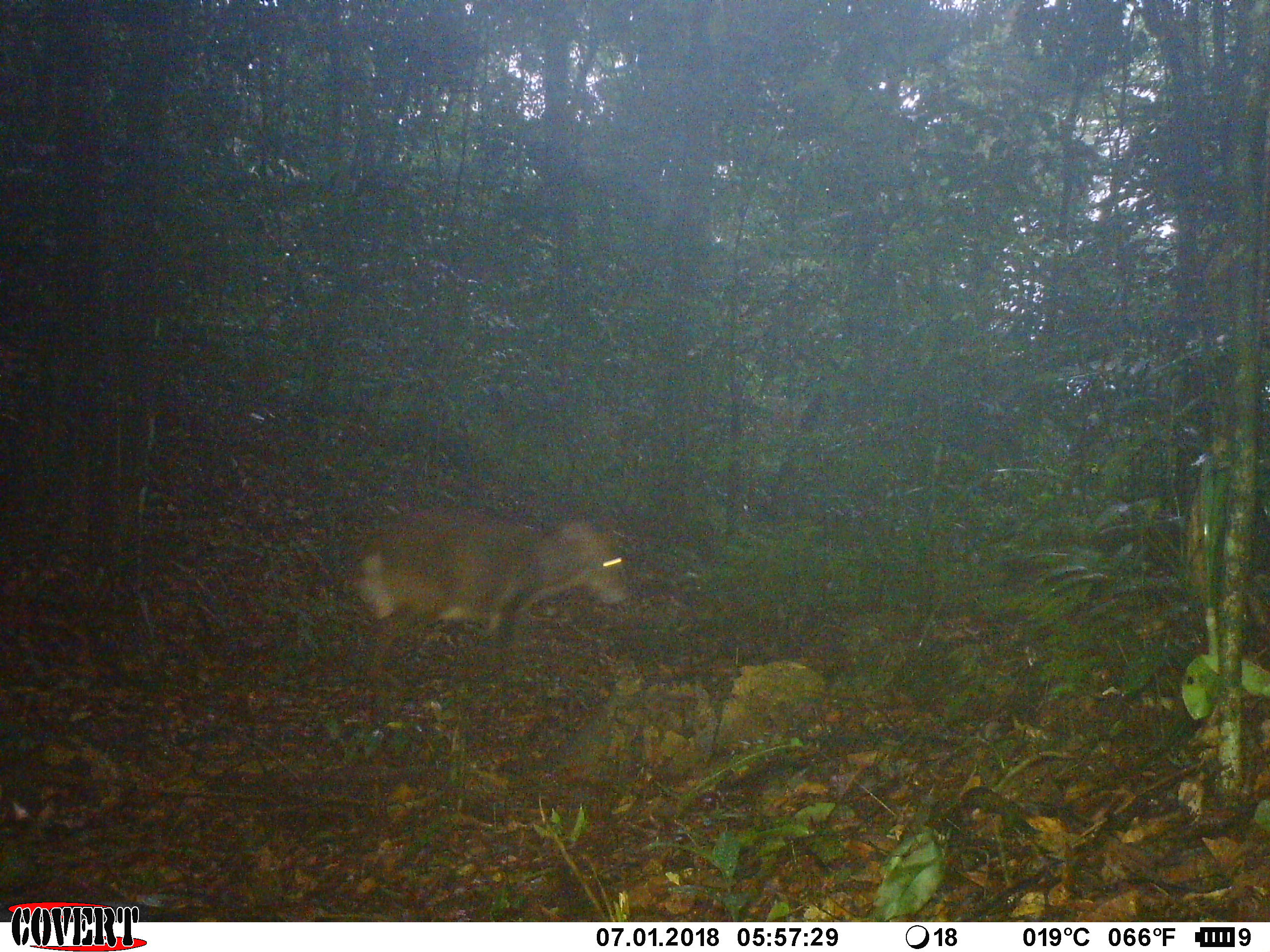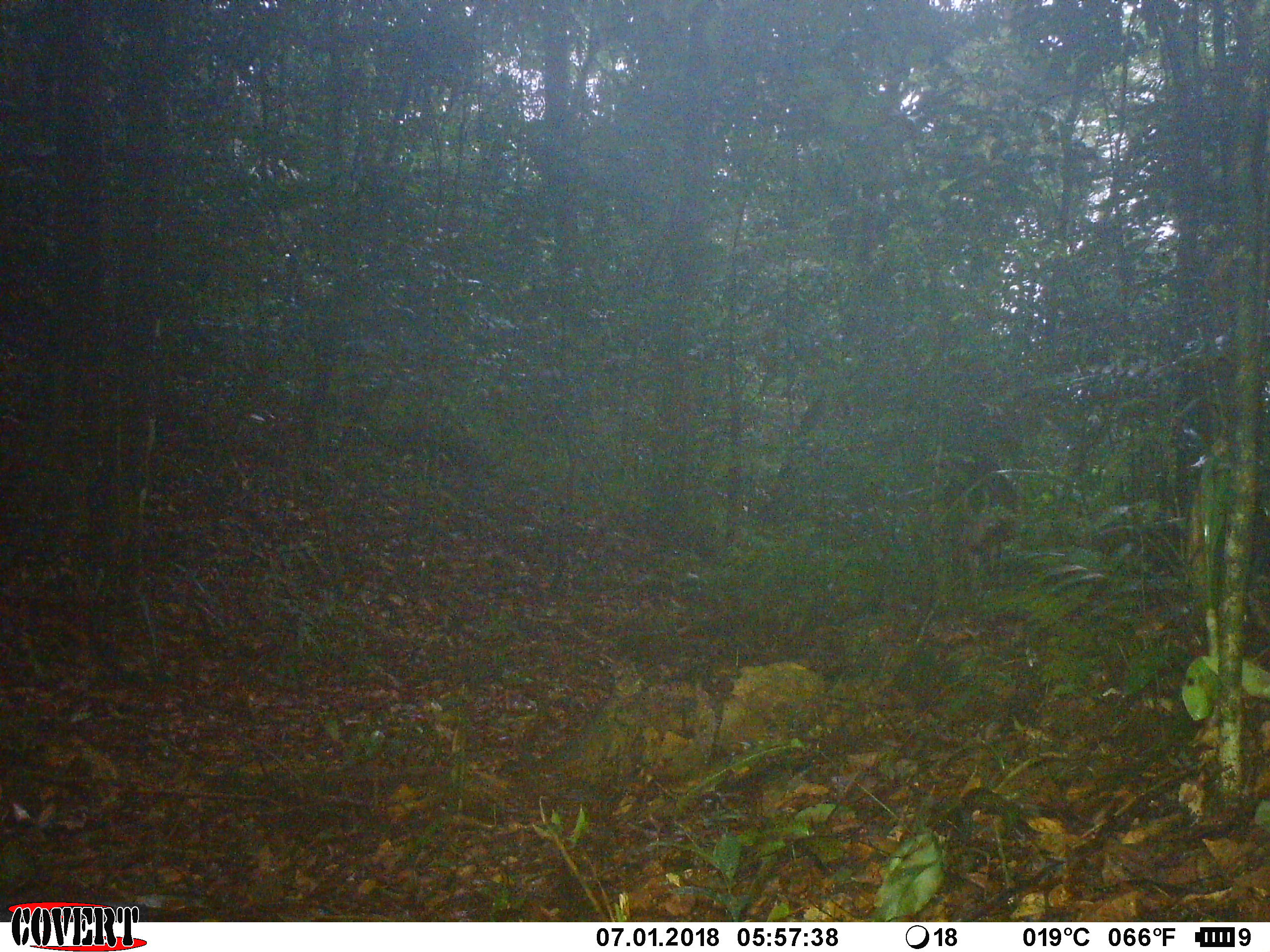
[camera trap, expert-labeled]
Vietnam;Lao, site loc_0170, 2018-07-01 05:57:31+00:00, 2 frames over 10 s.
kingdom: Animalia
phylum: Chordata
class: Mammalia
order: Artiodactyla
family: Cervidae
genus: Muntiacus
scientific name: Muntiacus vuquangensis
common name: large-antlered muntjac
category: large antlered muntjac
Large antlered muntjac (large-antlered muntjac) (Muntiacus vuquangensis). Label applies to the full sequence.